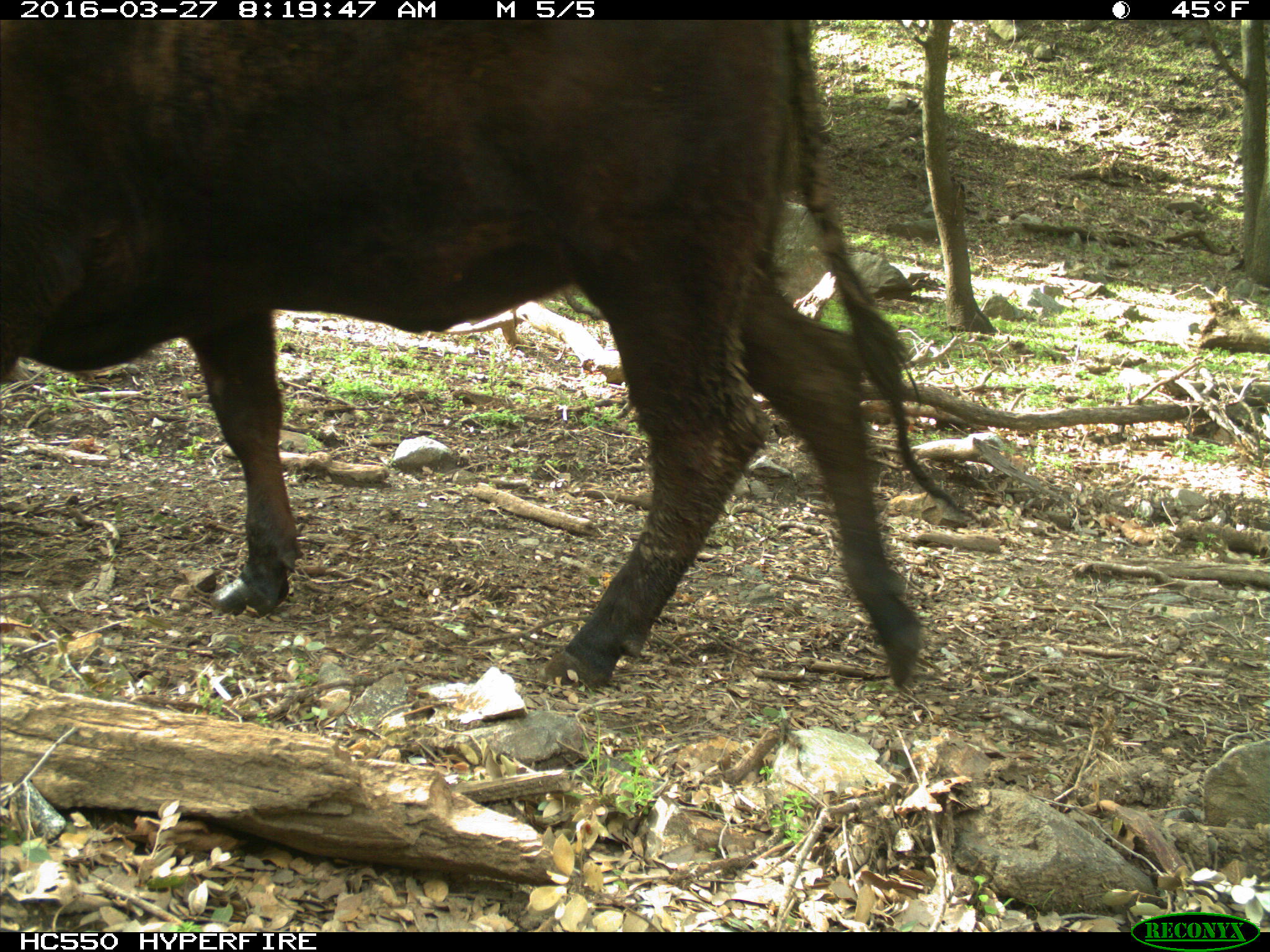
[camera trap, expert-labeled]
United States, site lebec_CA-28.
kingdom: Animalia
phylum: Chordata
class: Mammalia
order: Artiodactyla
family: Bovidae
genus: Bos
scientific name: Bos taurus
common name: domestic cow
Bos taurus (domestic cow).